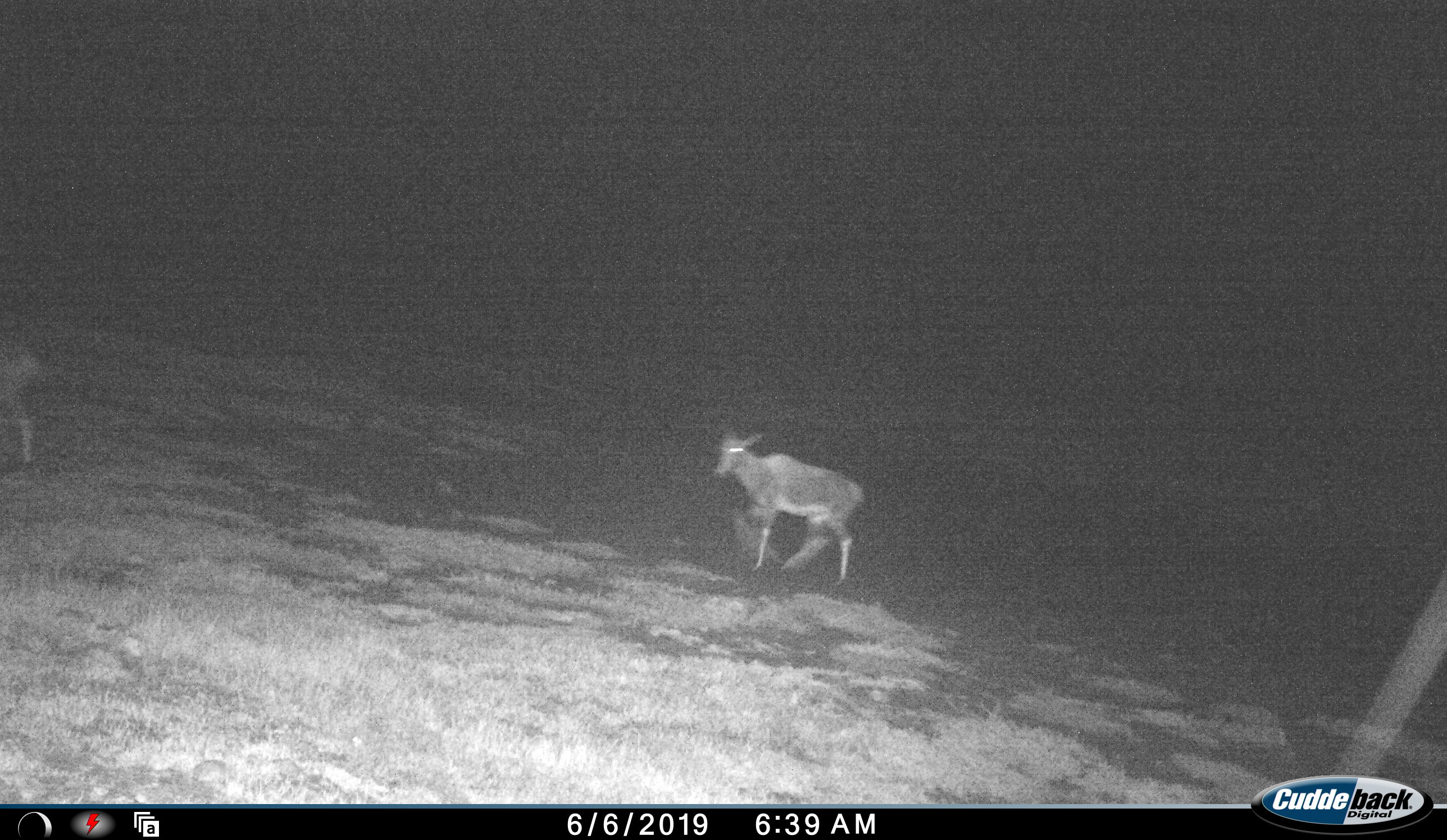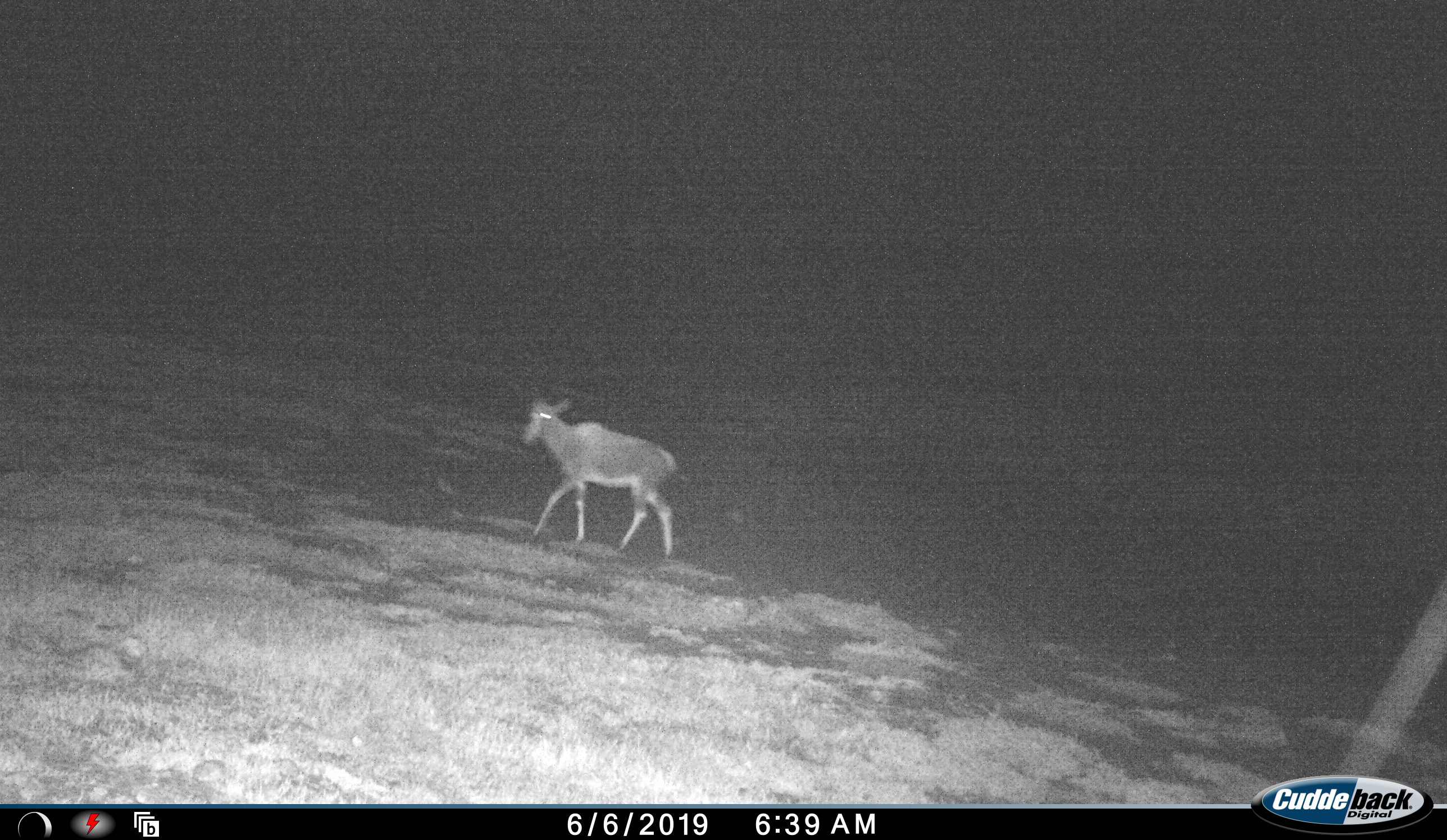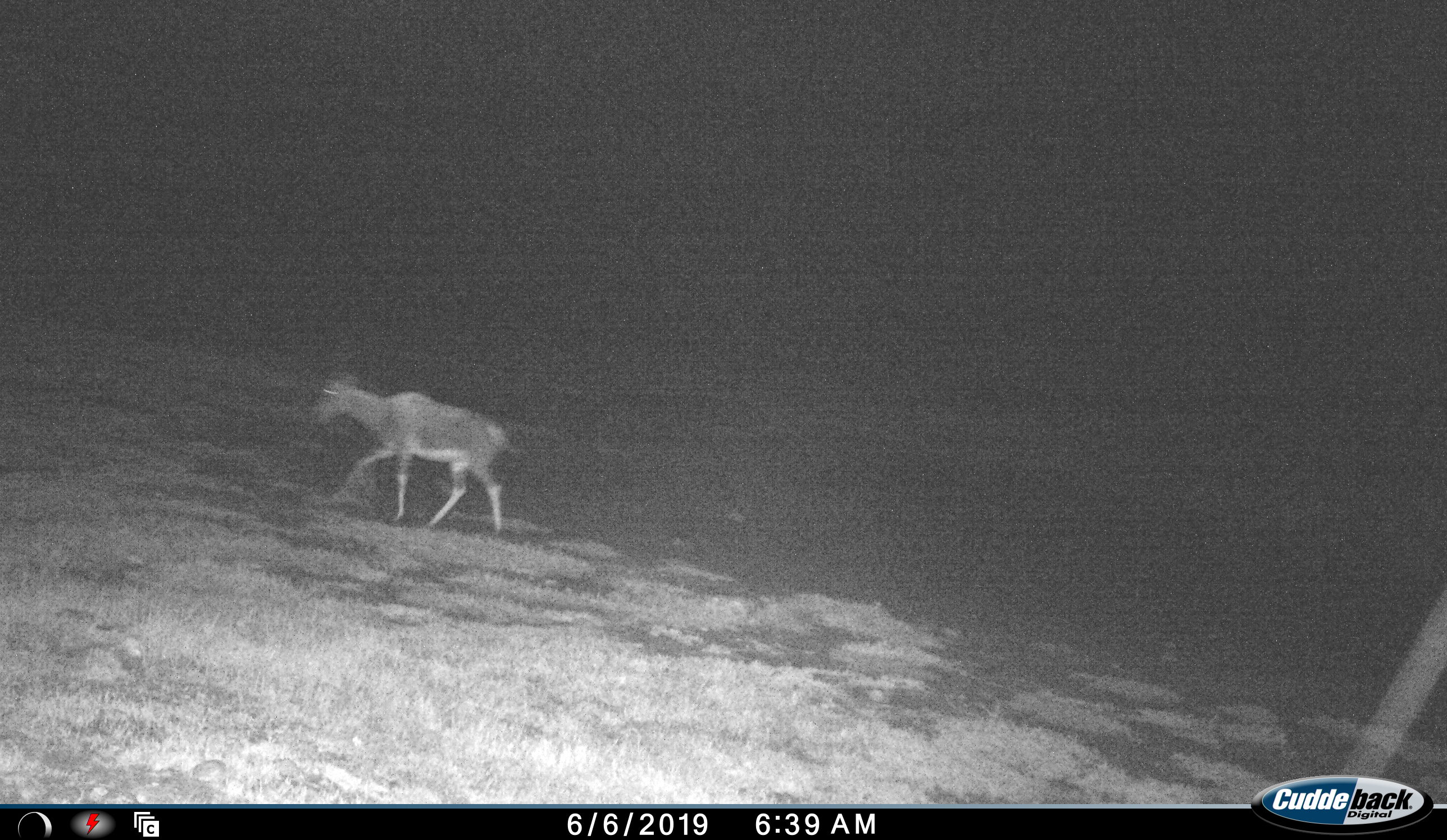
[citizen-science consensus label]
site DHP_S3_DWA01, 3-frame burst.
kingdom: Animalia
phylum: Chordata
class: Mammalia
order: Artiodactyla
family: Bovidae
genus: Damaliscus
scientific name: Damaliscus pygargus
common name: bontebok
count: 2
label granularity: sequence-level